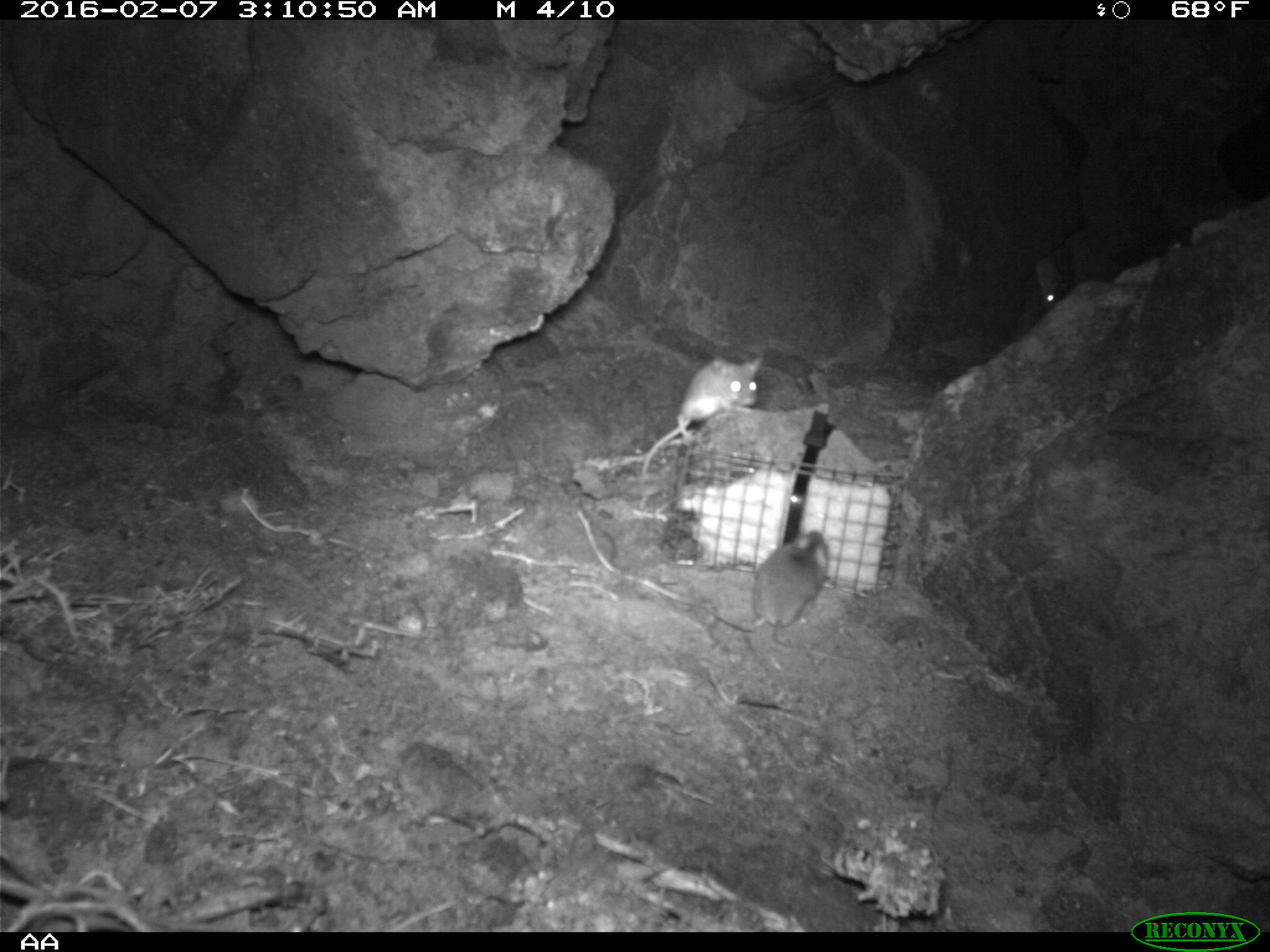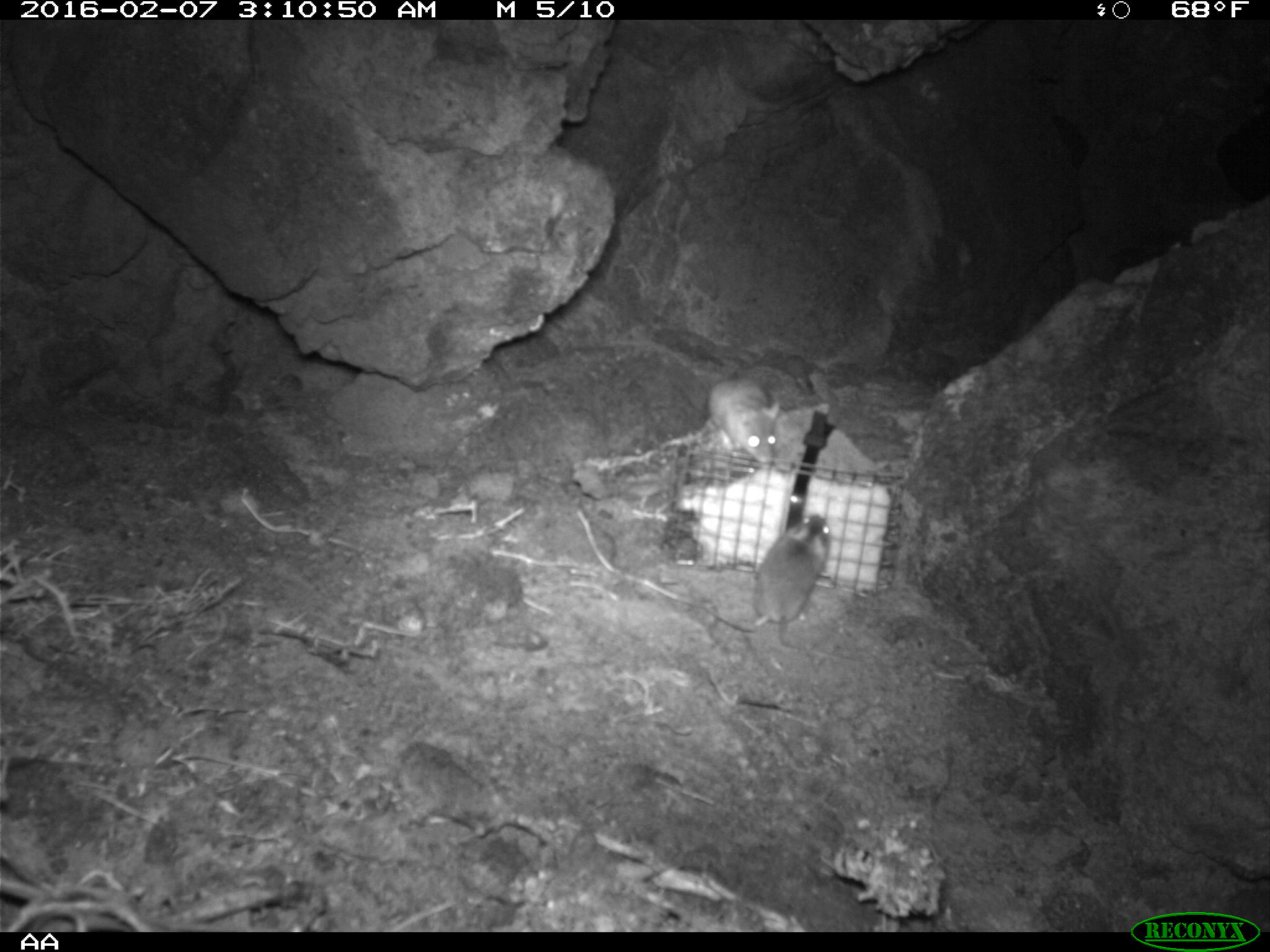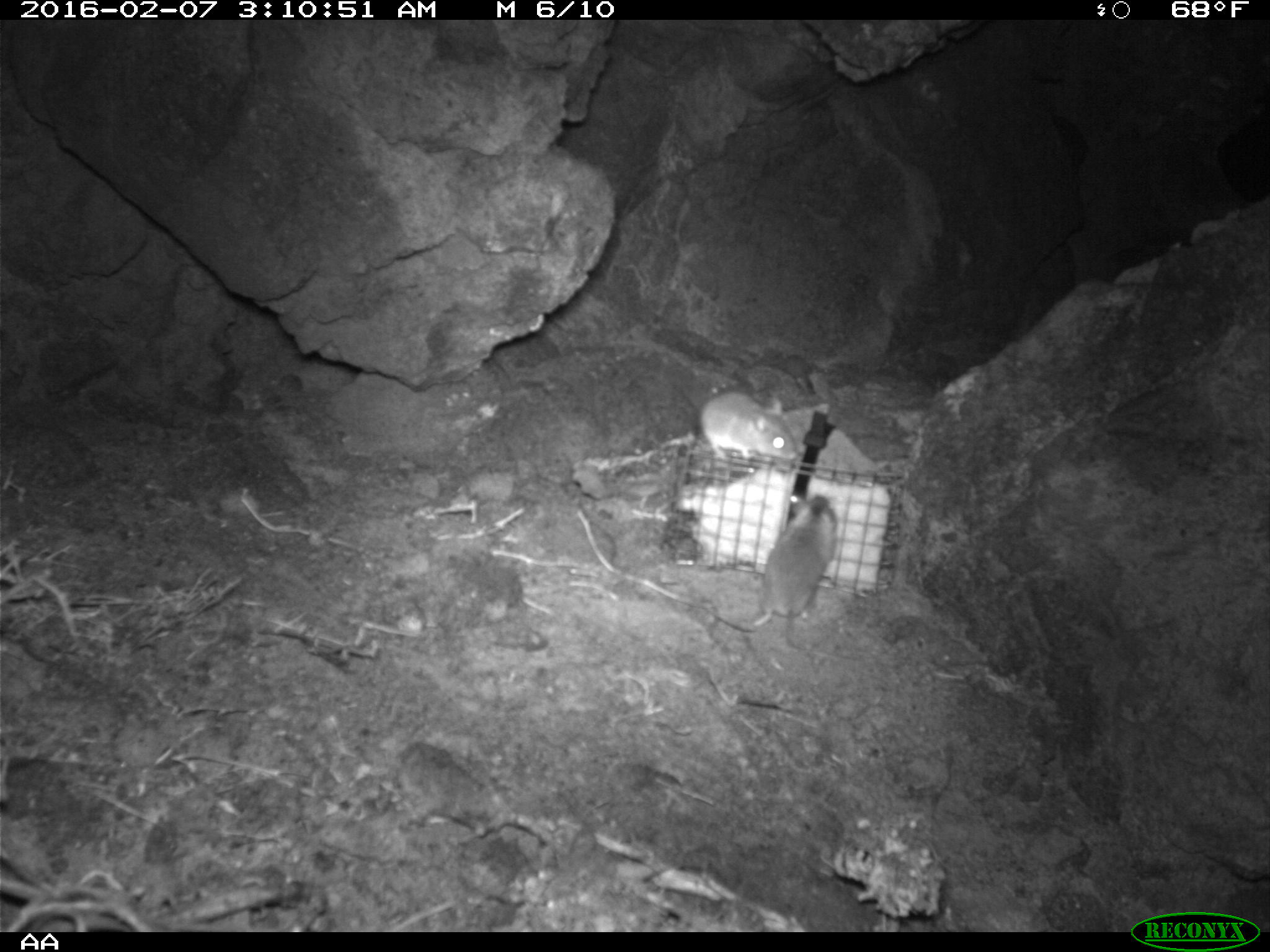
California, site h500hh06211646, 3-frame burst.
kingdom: Animalia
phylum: Chordata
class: Mammalia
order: Rodentia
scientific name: Rodentia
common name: rodent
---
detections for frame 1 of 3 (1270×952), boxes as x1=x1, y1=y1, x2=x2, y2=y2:
rodent: x1=640, y1=355, x2=762, y2=495; x1=754, y1=530, x2=856, y2=664; x1=1036, y1=245, x2=1075, y2=309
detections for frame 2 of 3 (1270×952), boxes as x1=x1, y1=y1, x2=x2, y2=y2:
rodent: x1=752, y1=514, x2=830, y2=627; x1=706, y1=377, x2=778, y2=464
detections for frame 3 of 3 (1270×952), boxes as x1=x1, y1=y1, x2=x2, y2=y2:
rodent: x1=755, y1=493, x2=838, y2=648; x1=697, y1=389, x2=797, y2=459